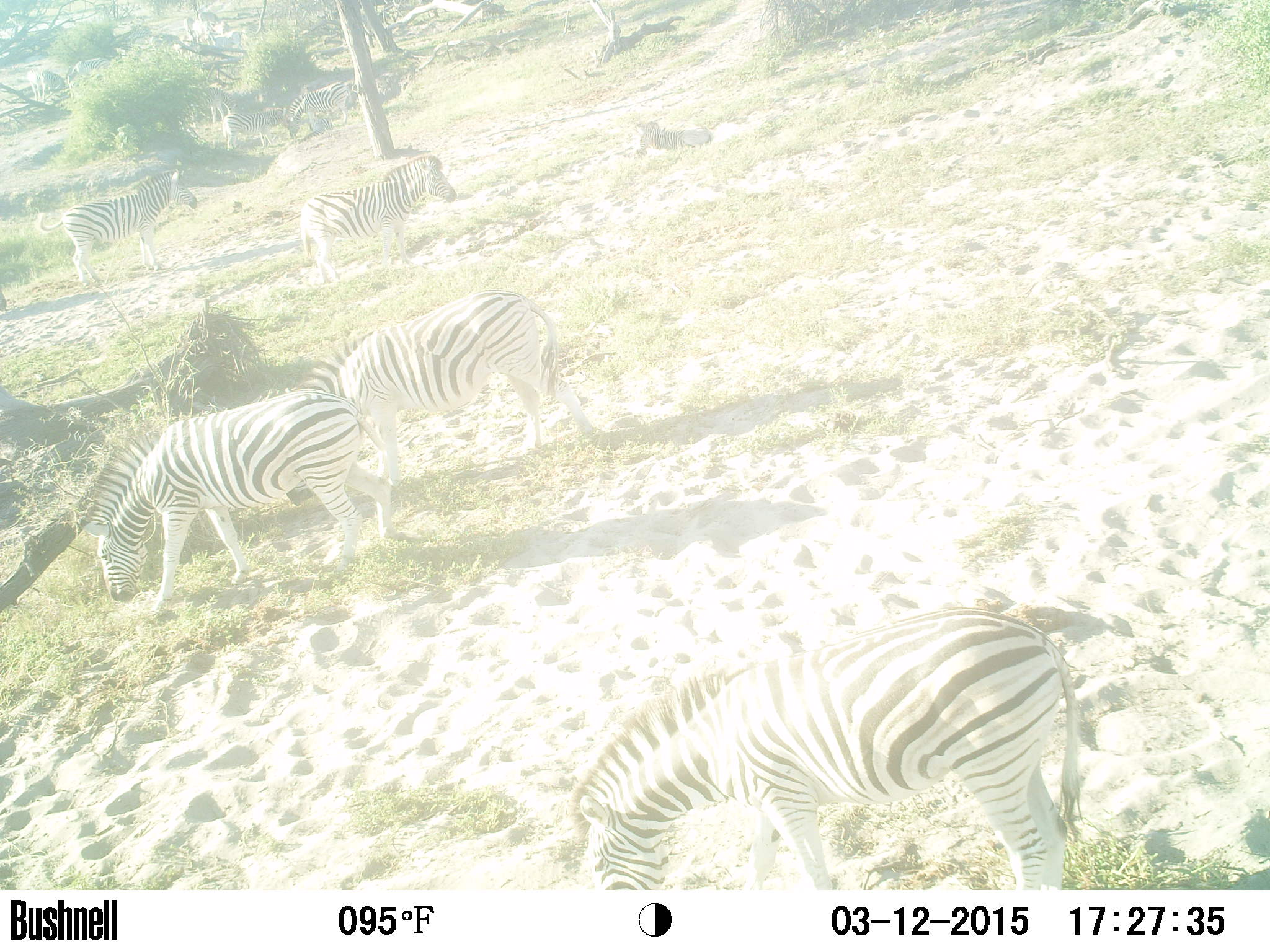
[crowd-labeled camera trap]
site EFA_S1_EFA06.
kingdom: Animalia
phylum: Chordata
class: Mammalia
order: Perissodactyla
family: Equidae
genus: Equus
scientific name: Equus quagga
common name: plains zebra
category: zebraplains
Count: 11-50.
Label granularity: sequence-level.